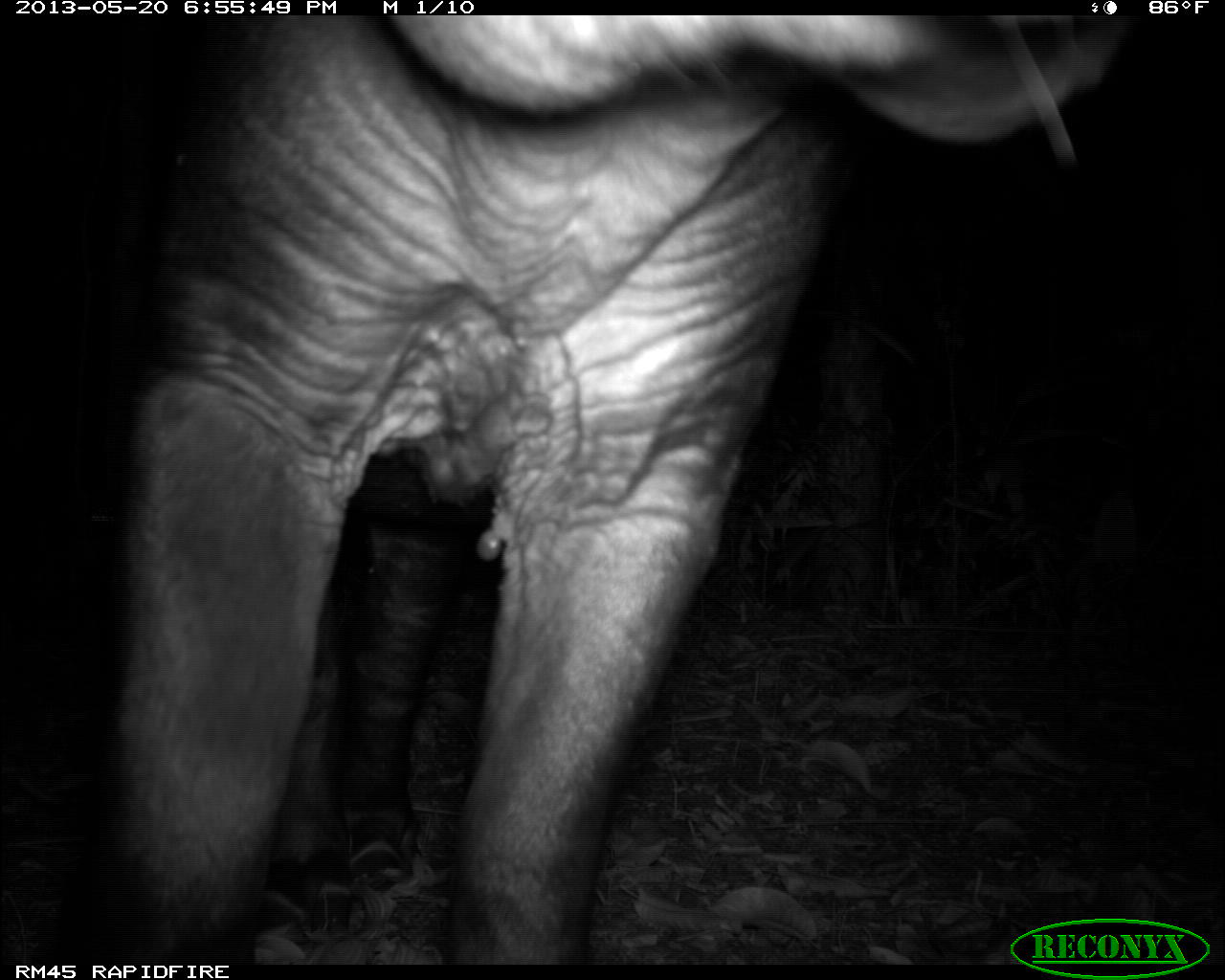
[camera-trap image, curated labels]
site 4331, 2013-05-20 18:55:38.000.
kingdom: Animalia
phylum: Chordata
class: Mammalia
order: Perissodactyla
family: Tapiridae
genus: Tapirus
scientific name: Tapirus bairdii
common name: baird's tapir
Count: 1.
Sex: male.